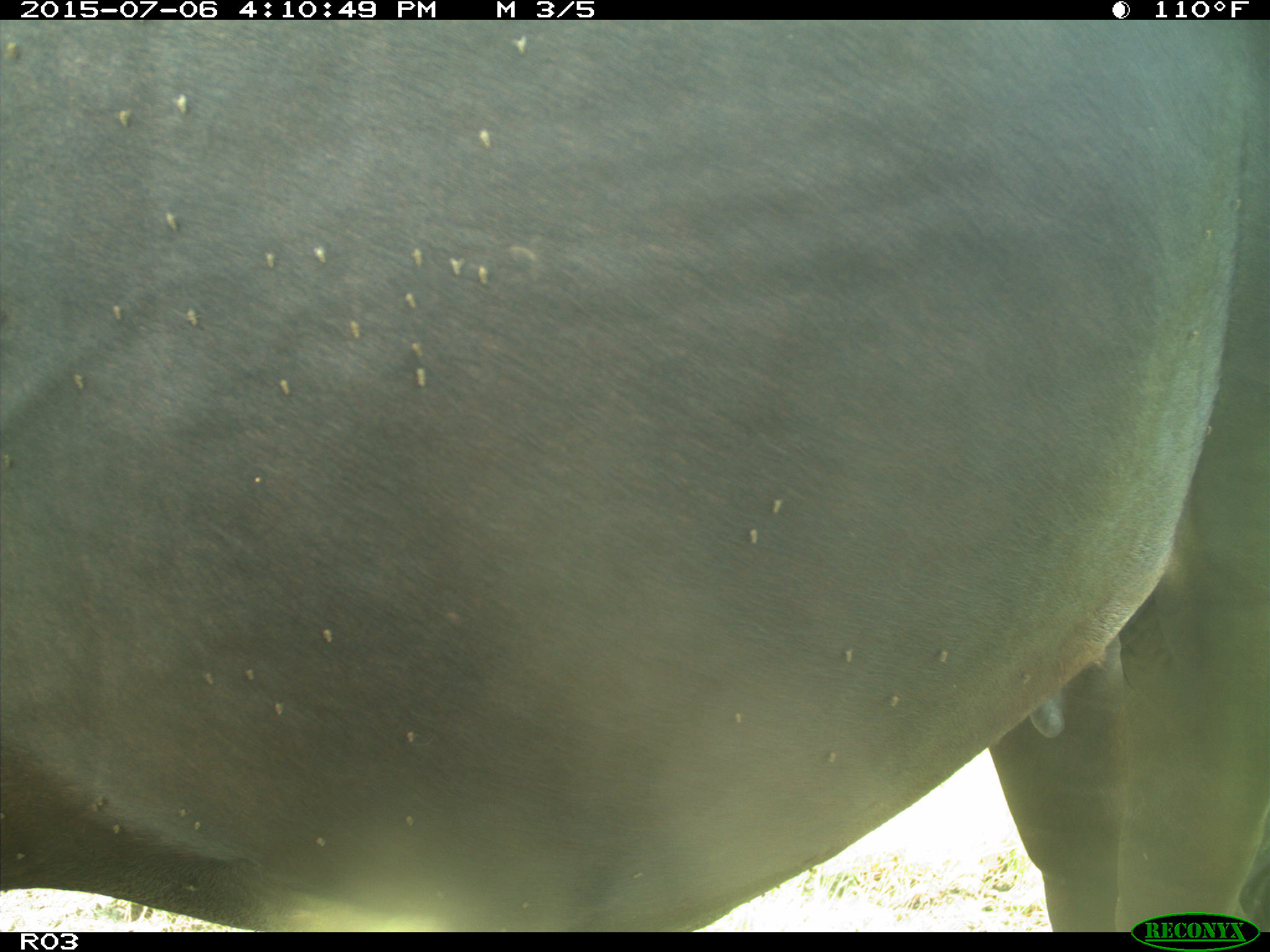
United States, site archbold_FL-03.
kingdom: Animalia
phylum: Chordata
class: Mammalia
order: Artiodactyla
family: Bovidae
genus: Bos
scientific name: Bos taurus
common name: domestic cow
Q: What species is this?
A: Bos taurus (domestic cow).